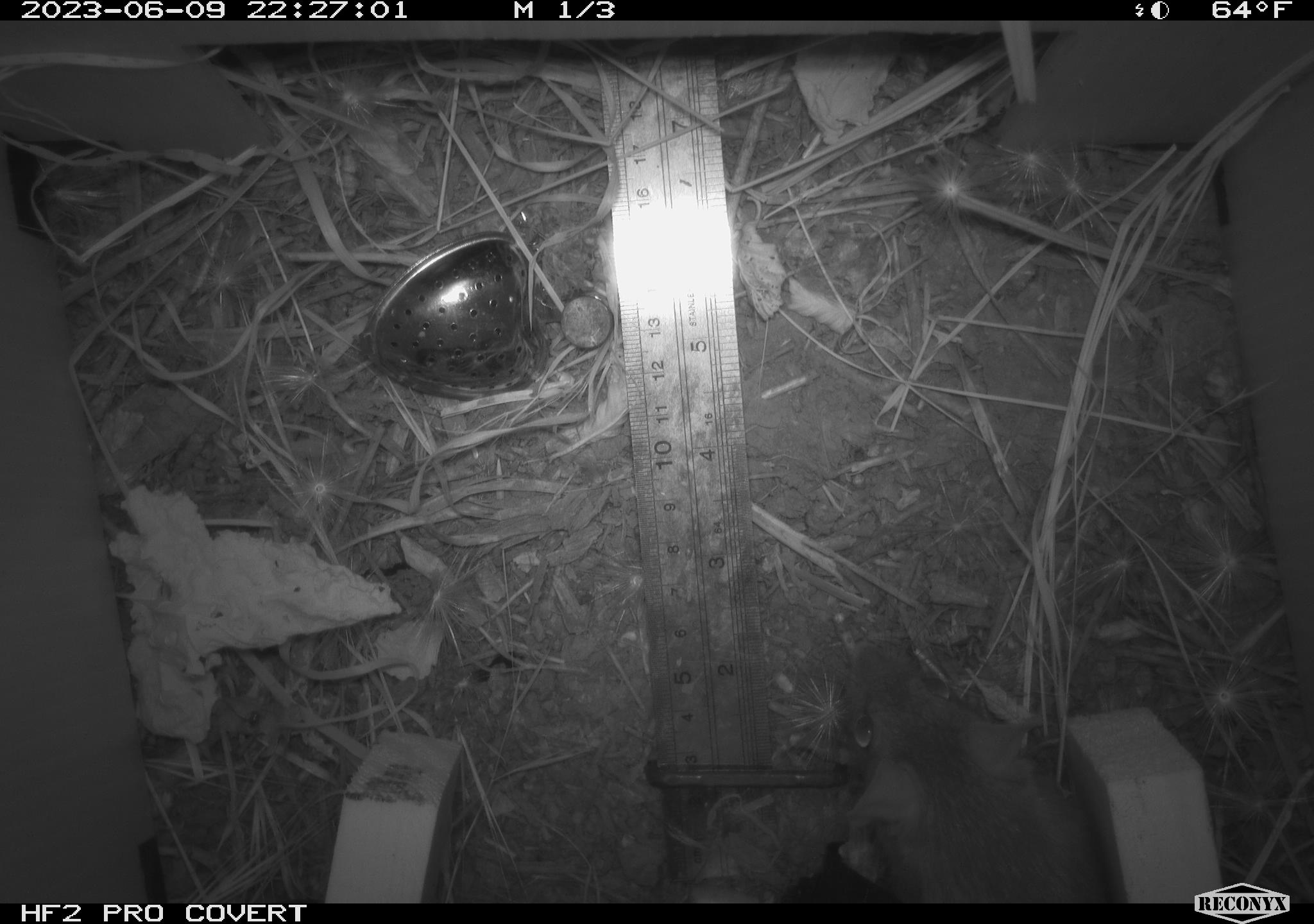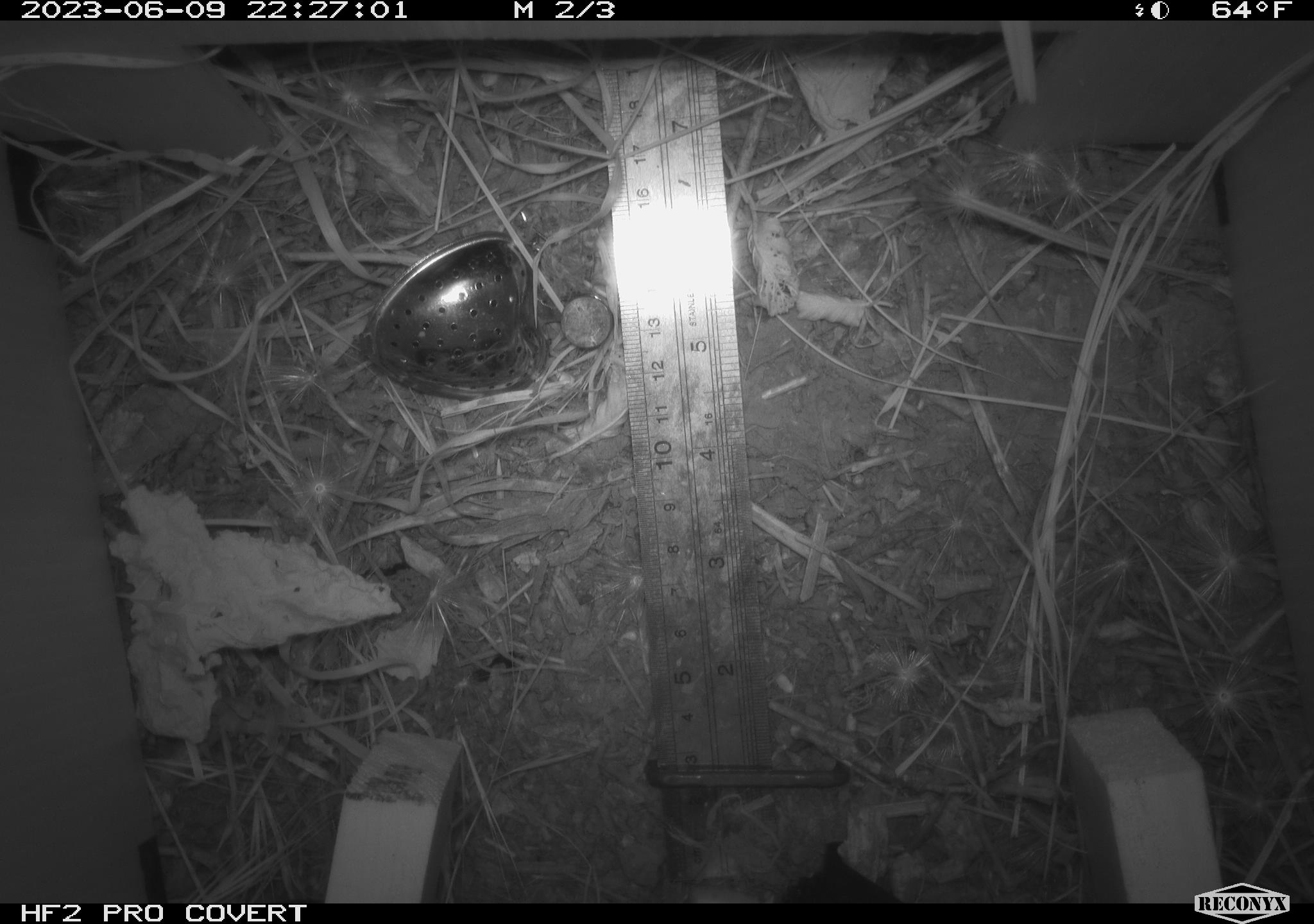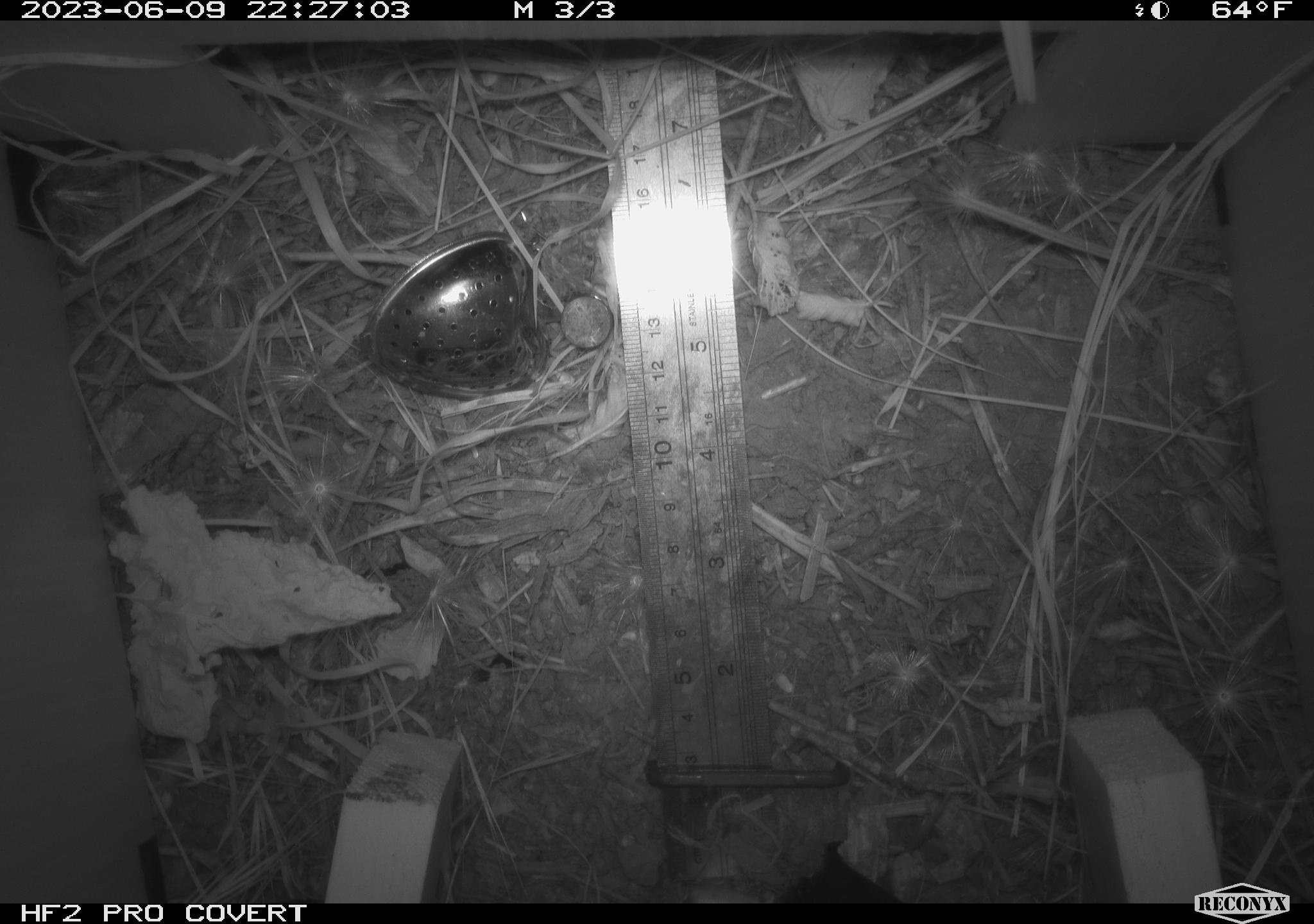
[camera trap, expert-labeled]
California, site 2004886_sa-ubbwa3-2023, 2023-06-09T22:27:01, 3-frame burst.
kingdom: Animalia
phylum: Chordata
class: Mammalia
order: Rodentia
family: Muridae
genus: Rattus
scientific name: Rattus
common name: rat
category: rattus species